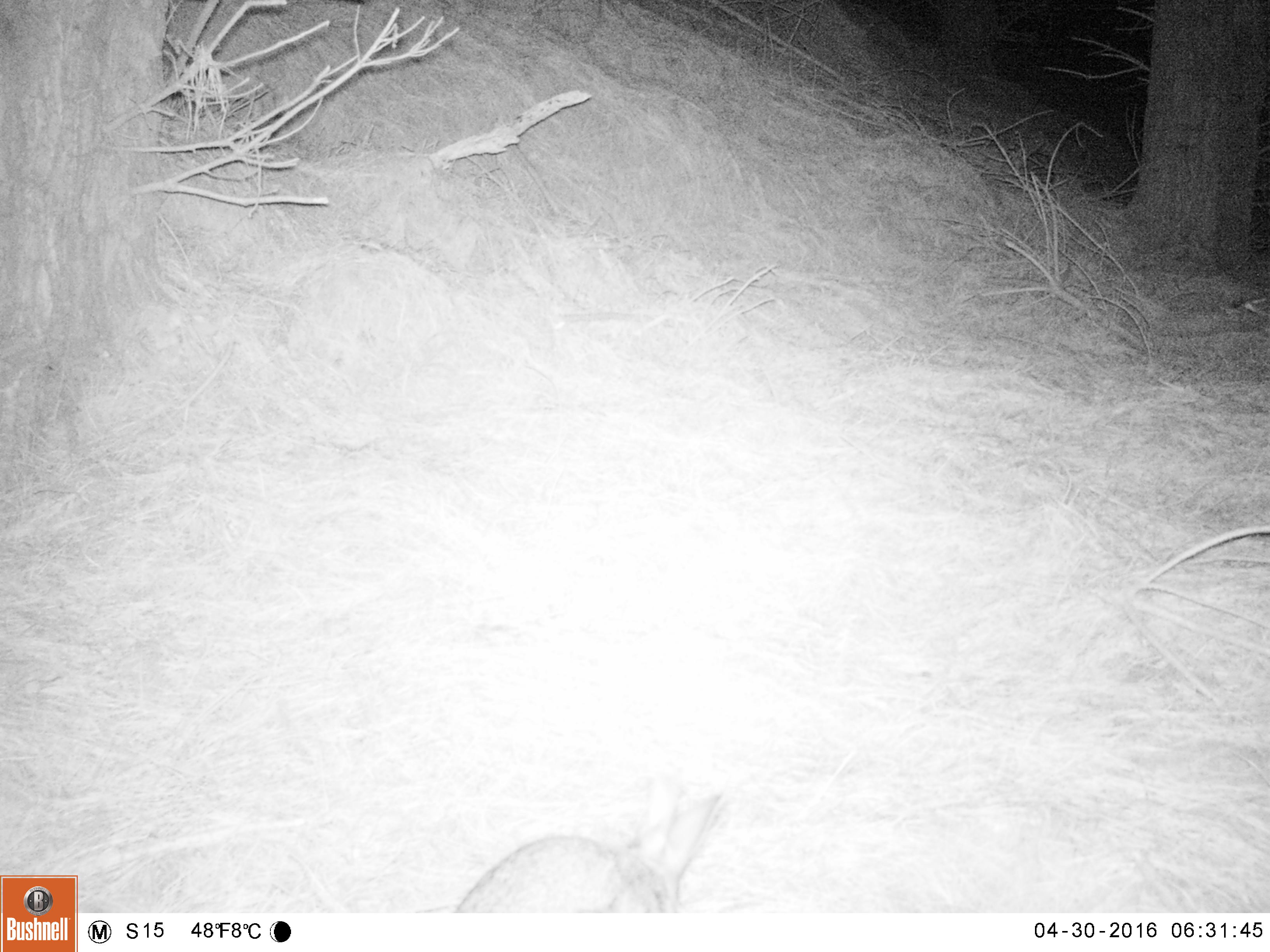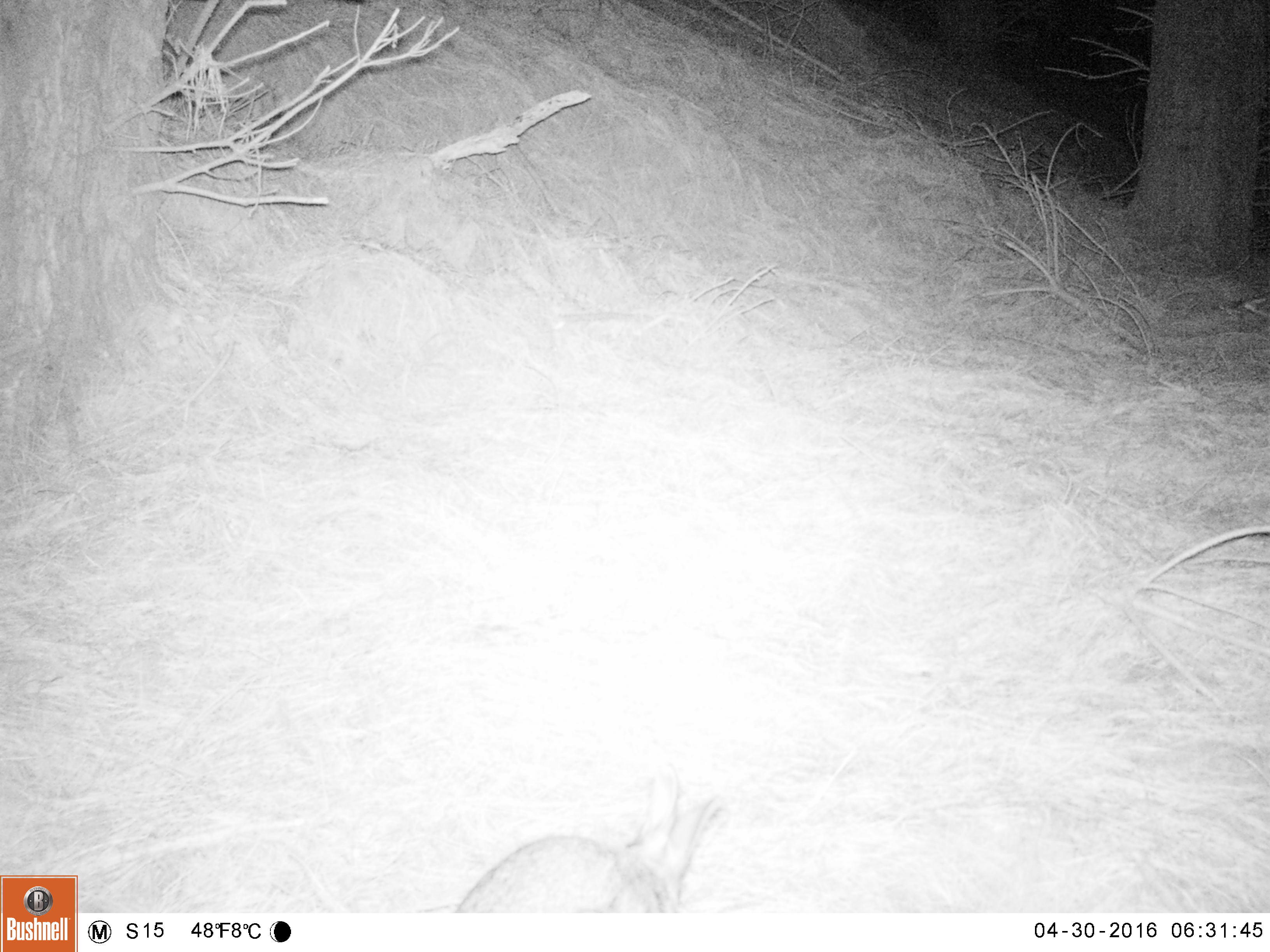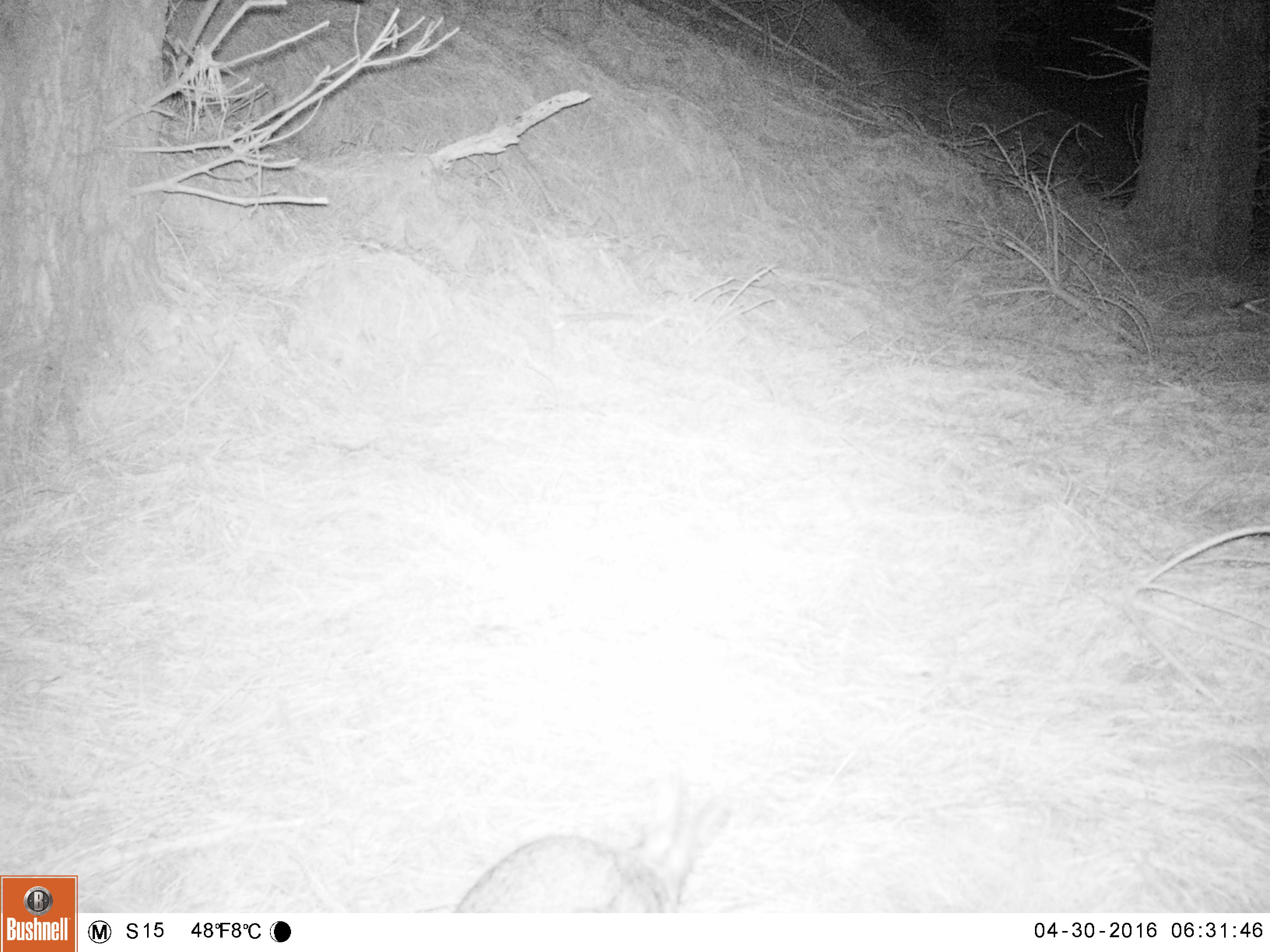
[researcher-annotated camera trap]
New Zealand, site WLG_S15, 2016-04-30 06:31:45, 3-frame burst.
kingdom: Animalia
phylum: Chordata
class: Mammalia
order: Lagomorpha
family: Leporidae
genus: Oryctolagus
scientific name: Oryctolagus cuniculus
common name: european rabbit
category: rabbit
Rabbit (european rabbit) (Oryctolagus cuniculus).